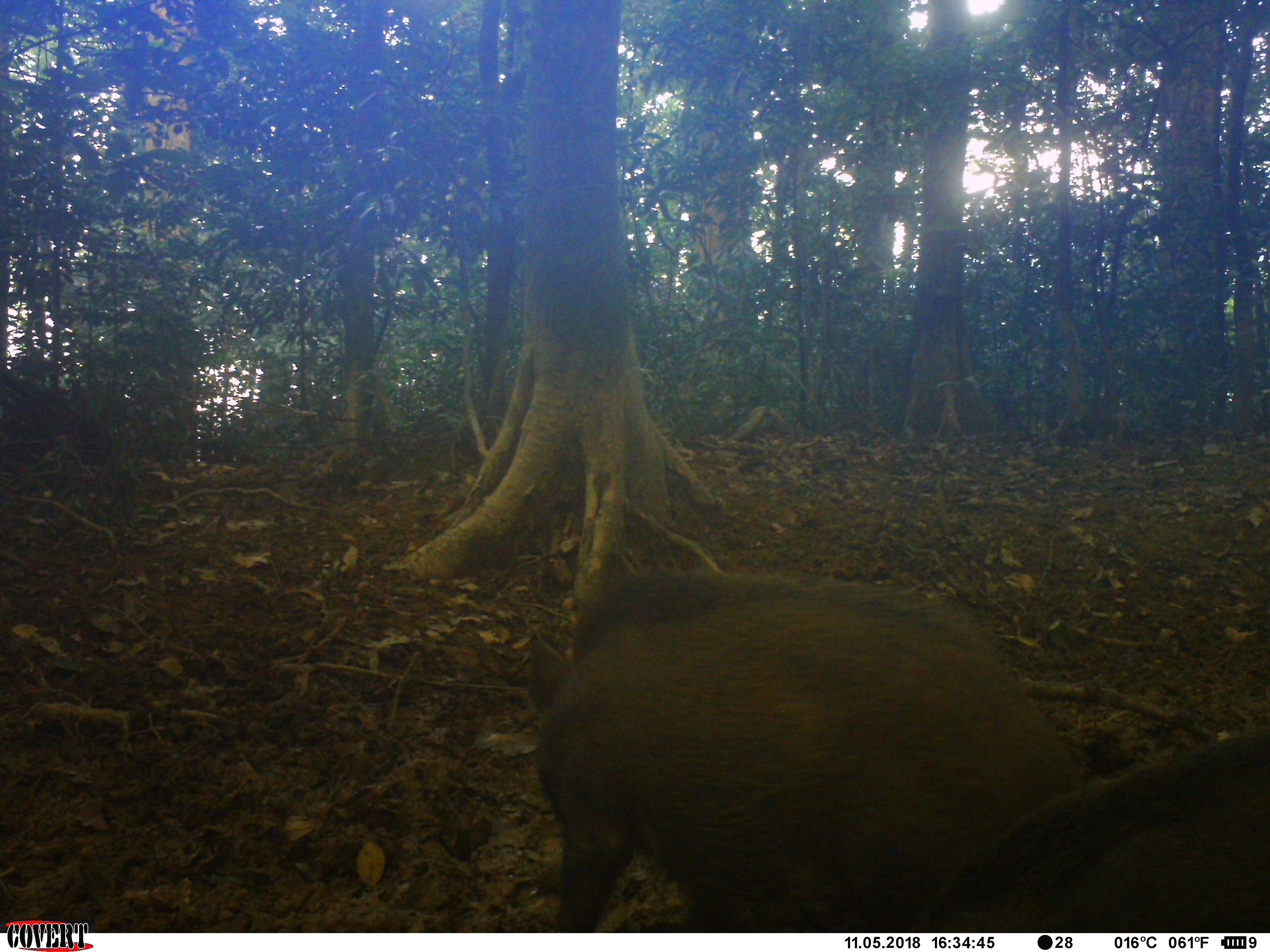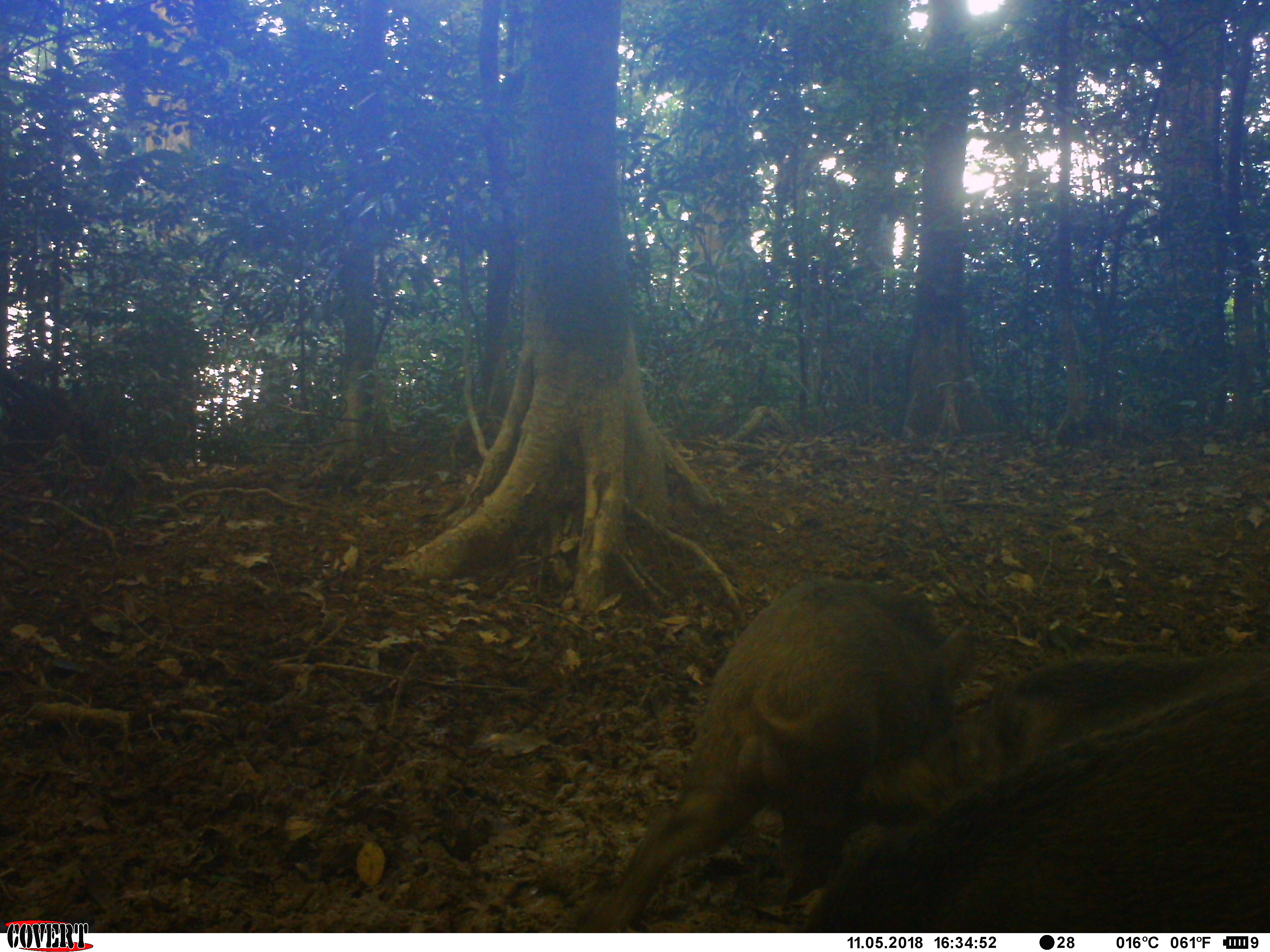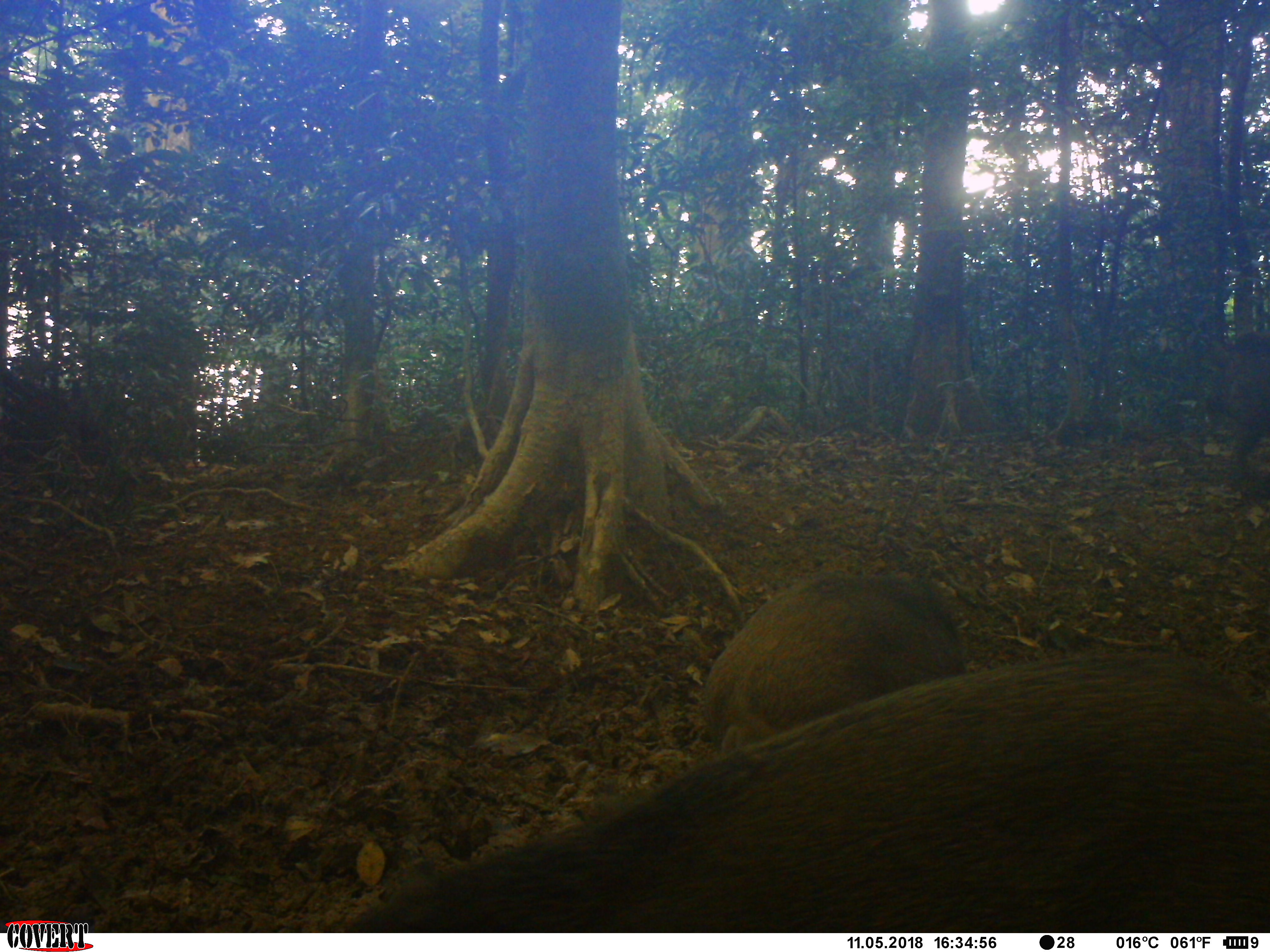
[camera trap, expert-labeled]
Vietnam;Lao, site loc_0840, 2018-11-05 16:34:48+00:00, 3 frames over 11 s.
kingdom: Animalia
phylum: Chordata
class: Mammalia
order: Artiodactyla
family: Suidae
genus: Sus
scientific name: Sus scrofa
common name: eurasian wild pig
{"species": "eurasian wild pig (Sus scrofa)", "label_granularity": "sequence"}